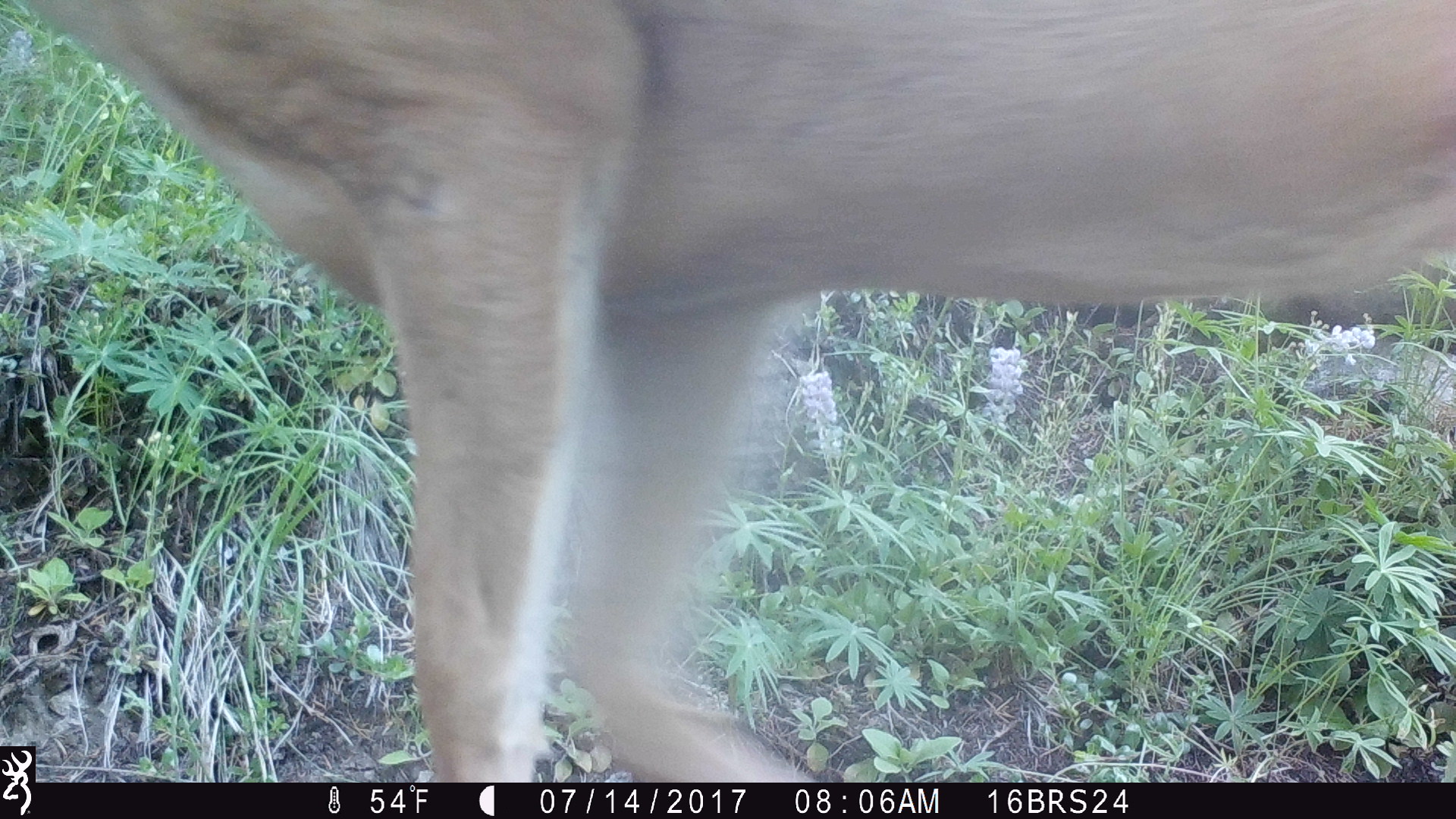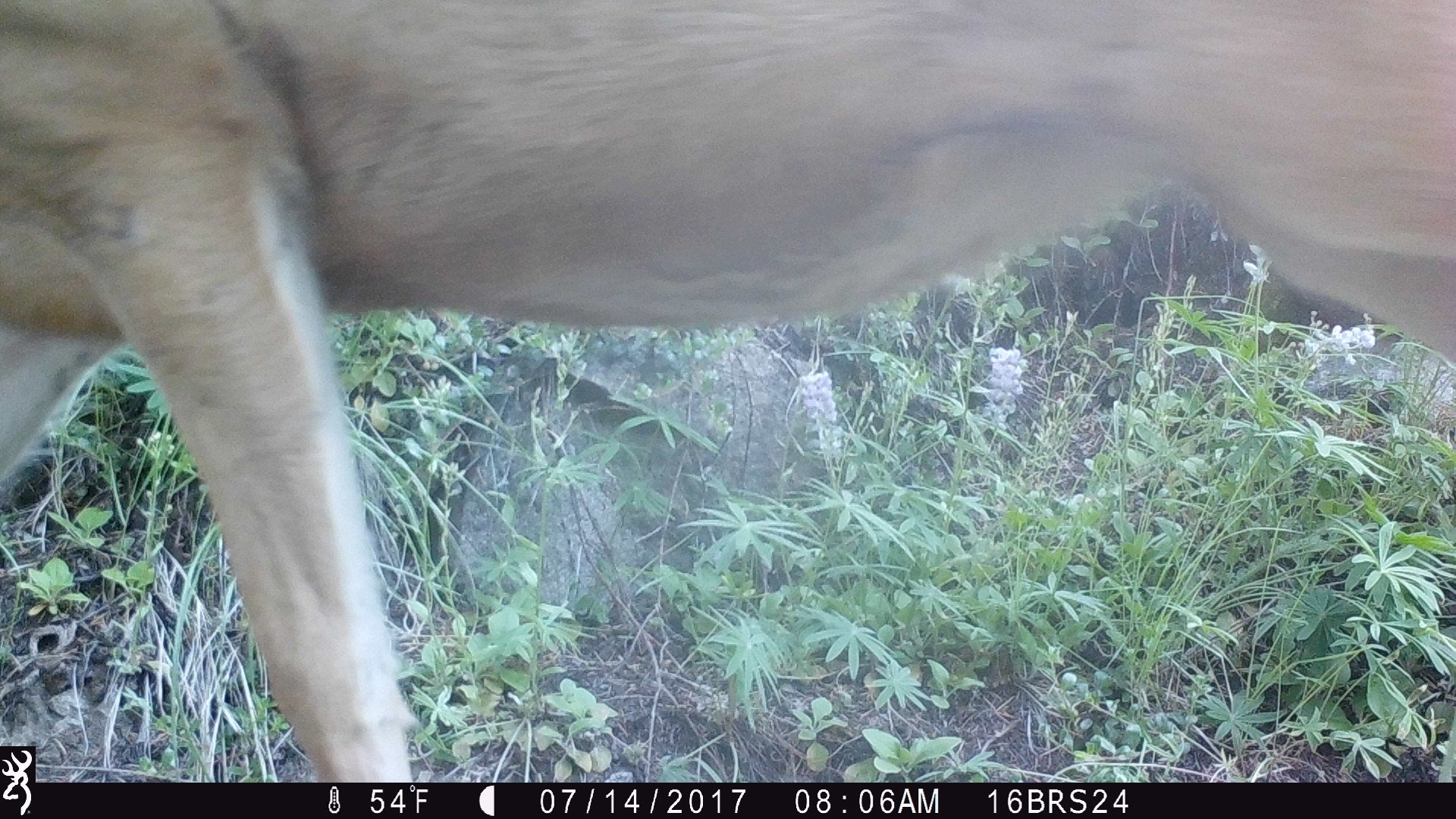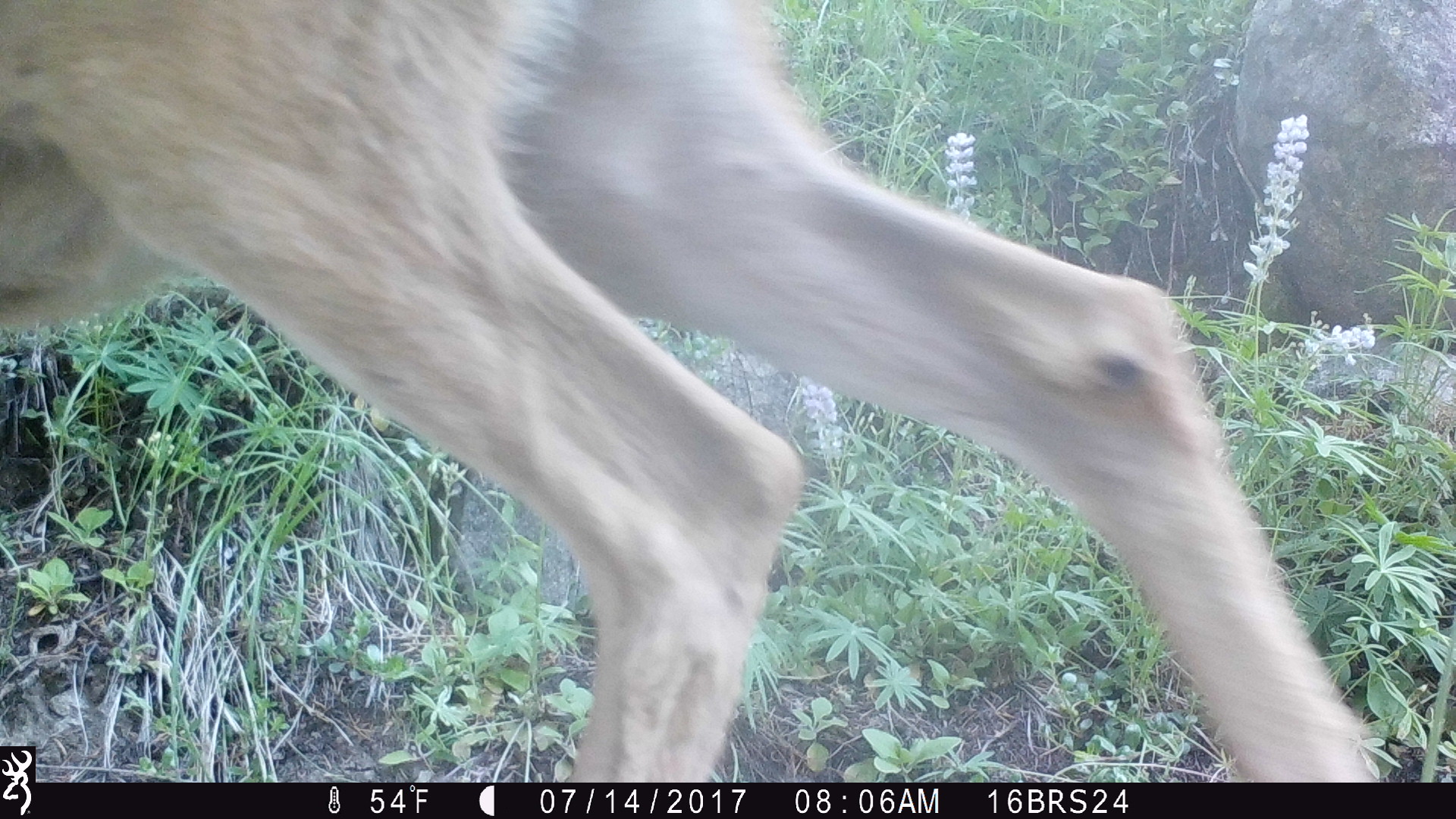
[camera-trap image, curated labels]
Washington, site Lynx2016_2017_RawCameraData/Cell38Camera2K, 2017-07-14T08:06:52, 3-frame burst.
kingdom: Animalia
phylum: Chordata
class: Mammalia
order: Artiodactyla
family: Cervidae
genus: Odocoileus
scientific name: Odocoileus hemionus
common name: mule deer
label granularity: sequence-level